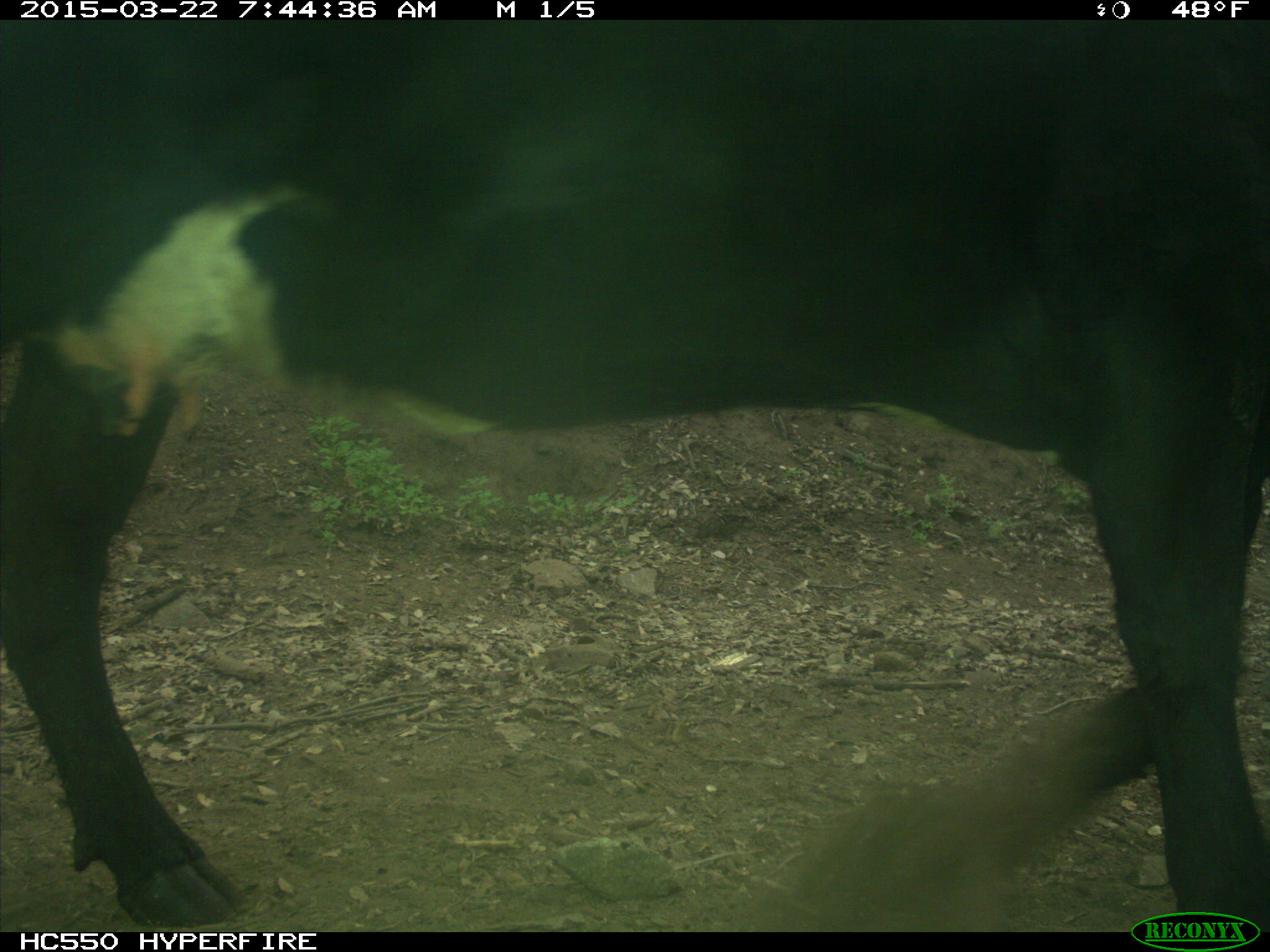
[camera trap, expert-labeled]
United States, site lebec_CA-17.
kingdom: Animalia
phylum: Chordata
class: Mammalia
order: Artiodactyla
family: Bovidae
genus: Bos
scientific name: Bos taurus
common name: domestic cow